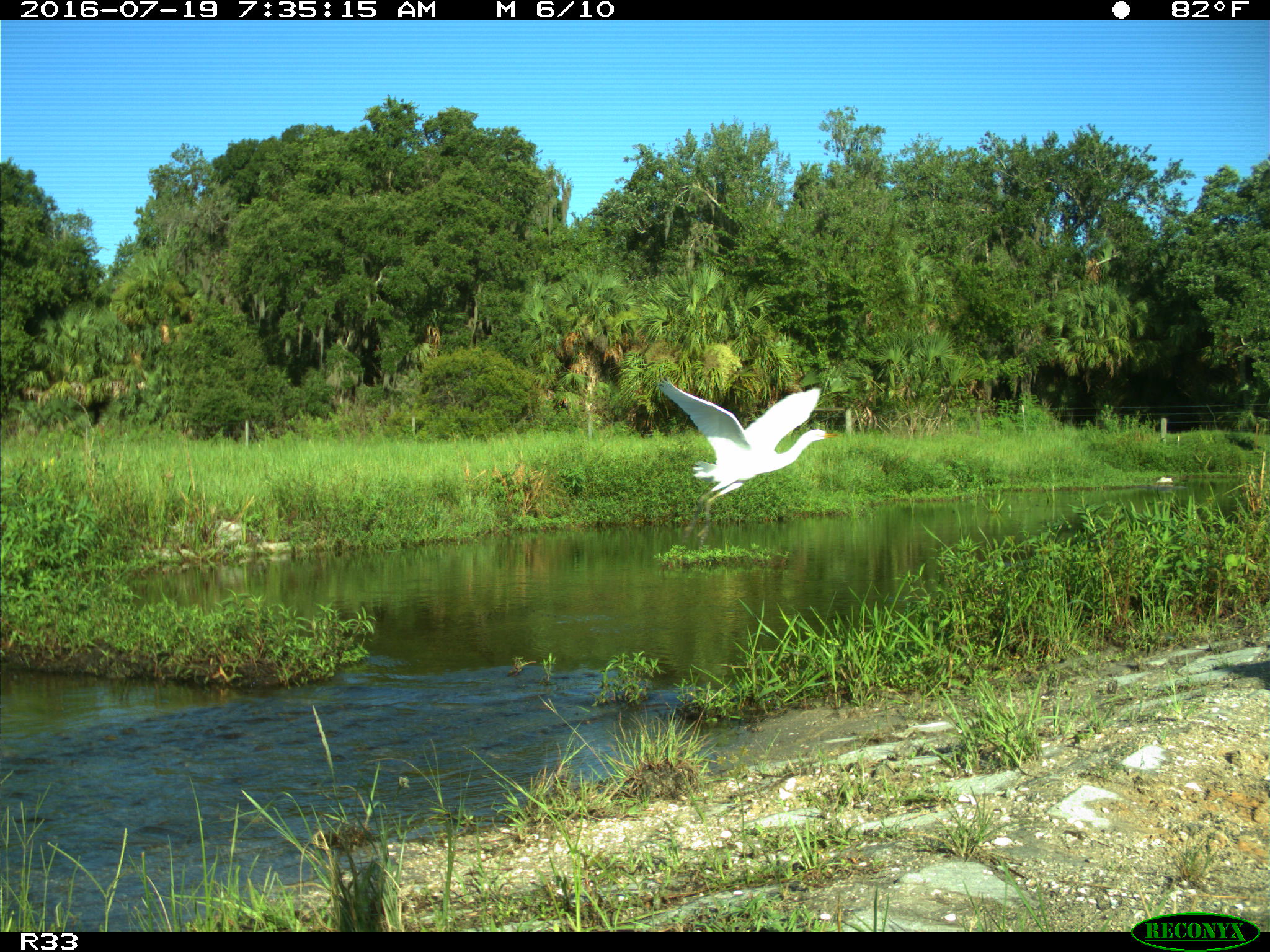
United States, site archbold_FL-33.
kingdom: Animalia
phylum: Chordata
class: Mammalia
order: Artiodactyla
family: Bovidae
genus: Bos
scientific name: Bos taurus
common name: domestic cow